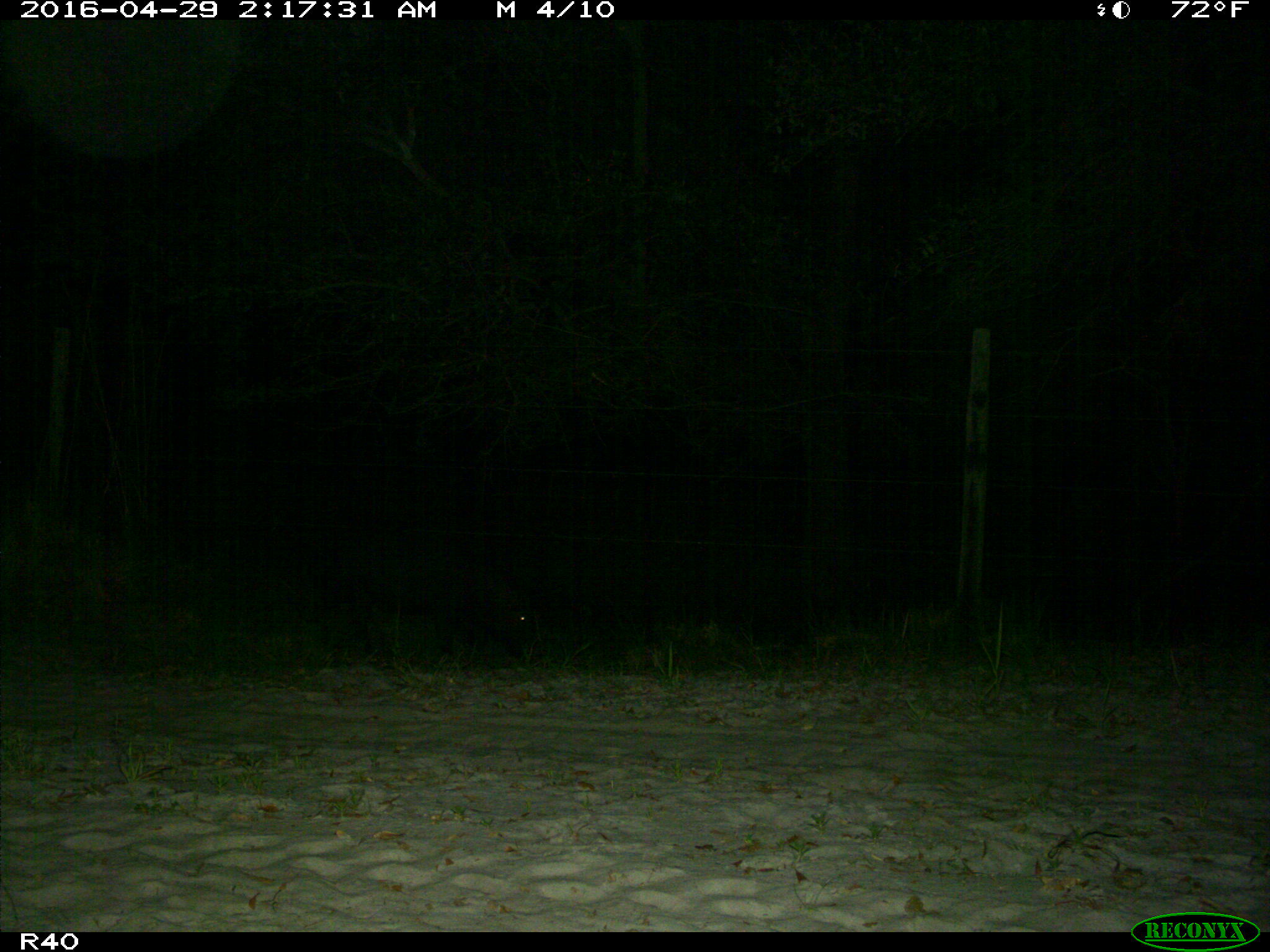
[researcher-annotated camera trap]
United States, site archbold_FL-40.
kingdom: Animalia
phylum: Chordata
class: Mammalia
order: Artiodactyla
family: Suidae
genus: Sus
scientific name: Sus scrofa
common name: wild boar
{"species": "Sus scrofa (wild boar)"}